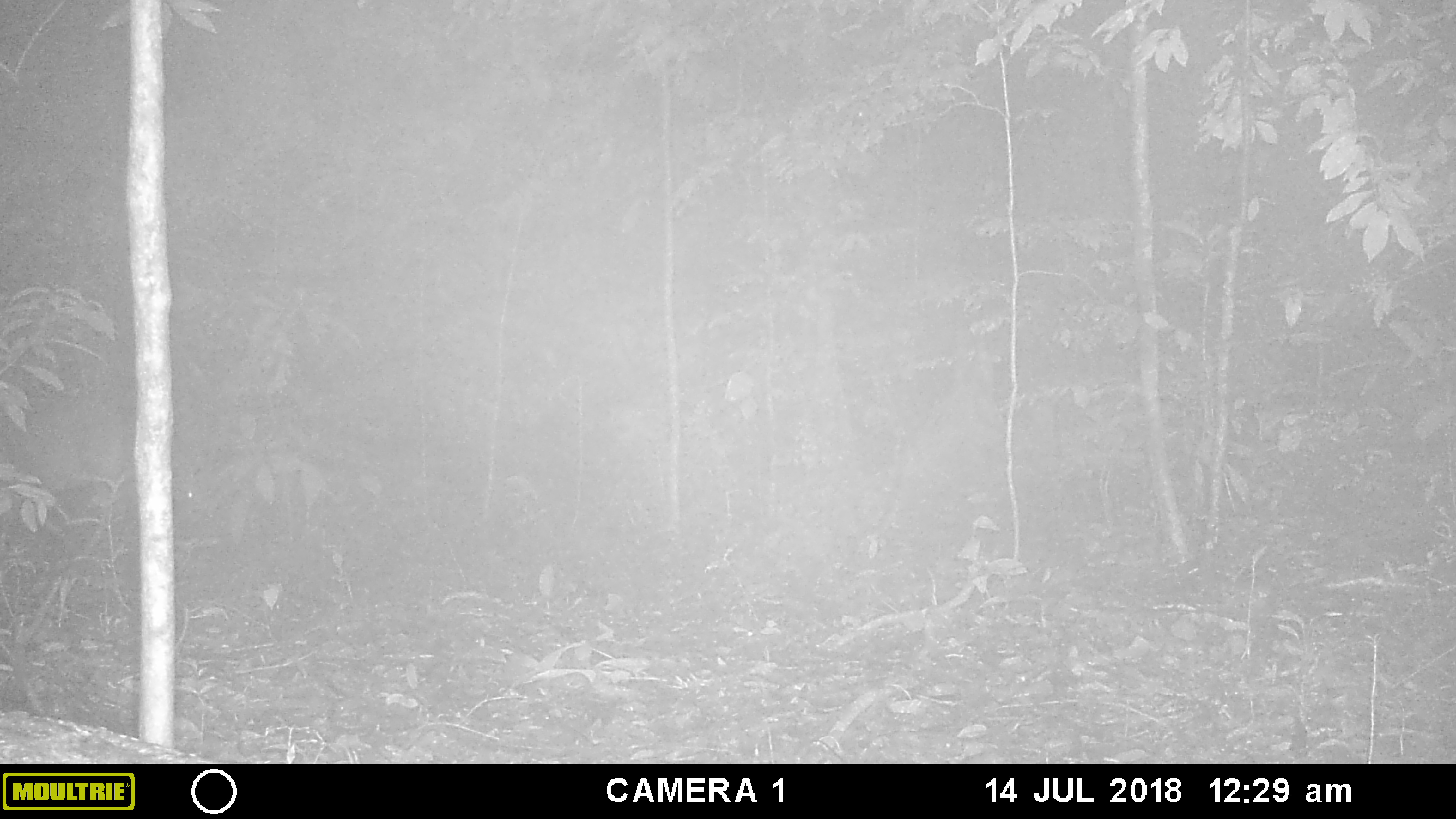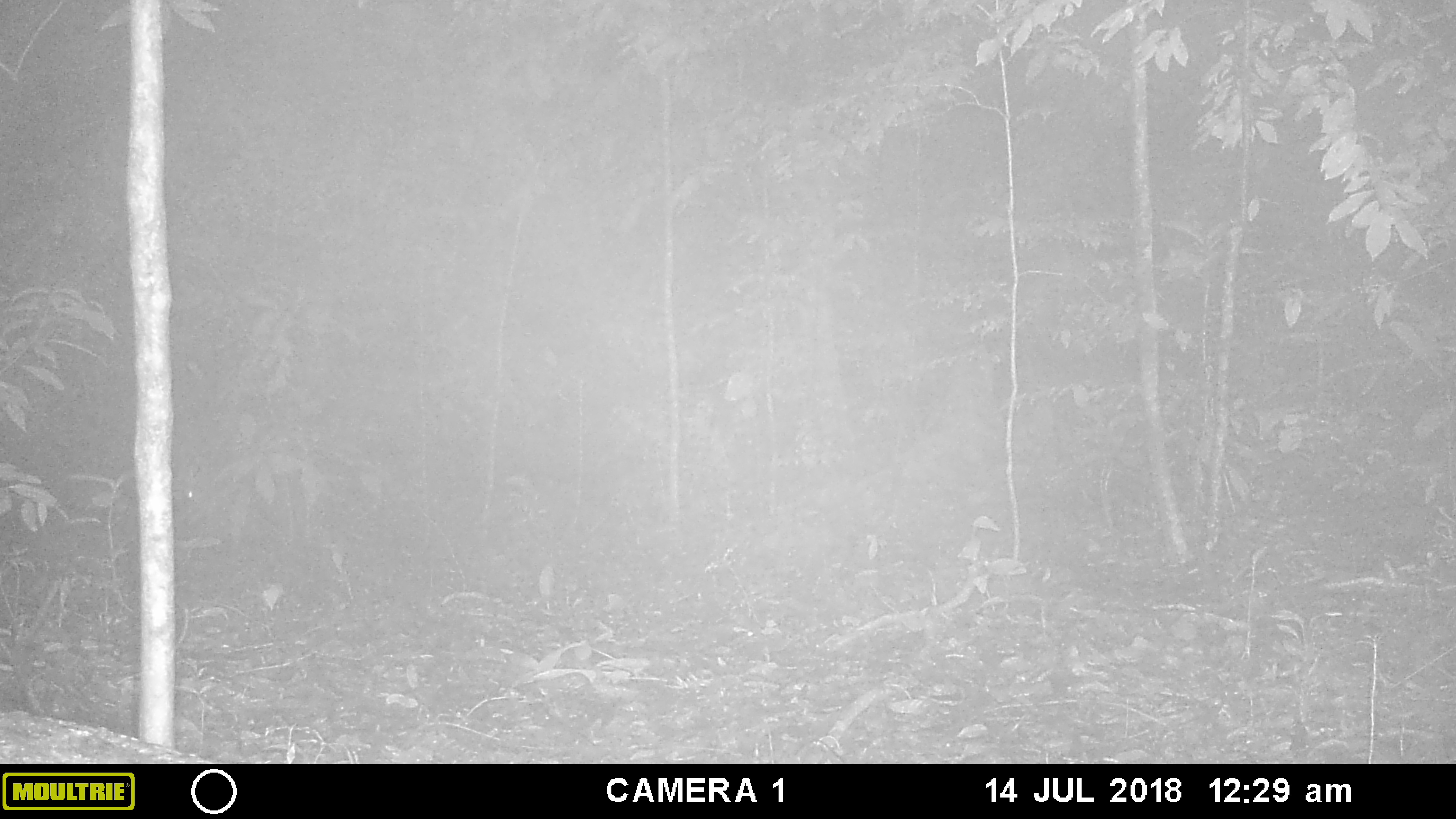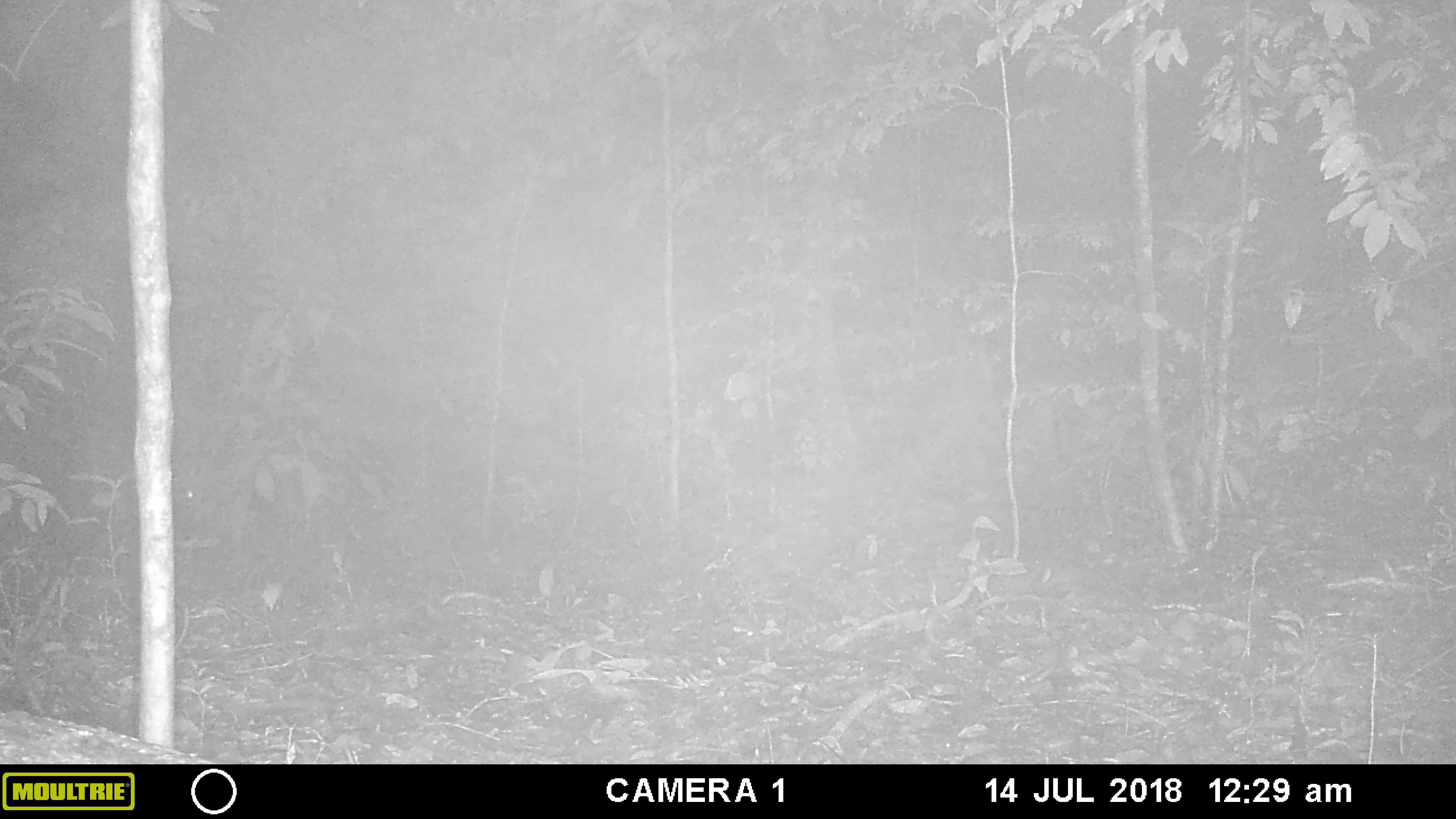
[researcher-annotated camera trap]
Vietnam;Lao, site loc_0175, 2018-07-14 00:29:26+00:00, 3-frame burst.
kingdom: Animalia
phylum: Chordata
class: Mammalia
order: Artiodactyla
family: Cervidae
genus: Muntiacus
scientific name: Muntiacus vuquangensis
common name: large-antlered muntjac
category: large antlered muntjac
Large antlered muntjac (large-antlered muntjac) (Muntiacus vuquangensis). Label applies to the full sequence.